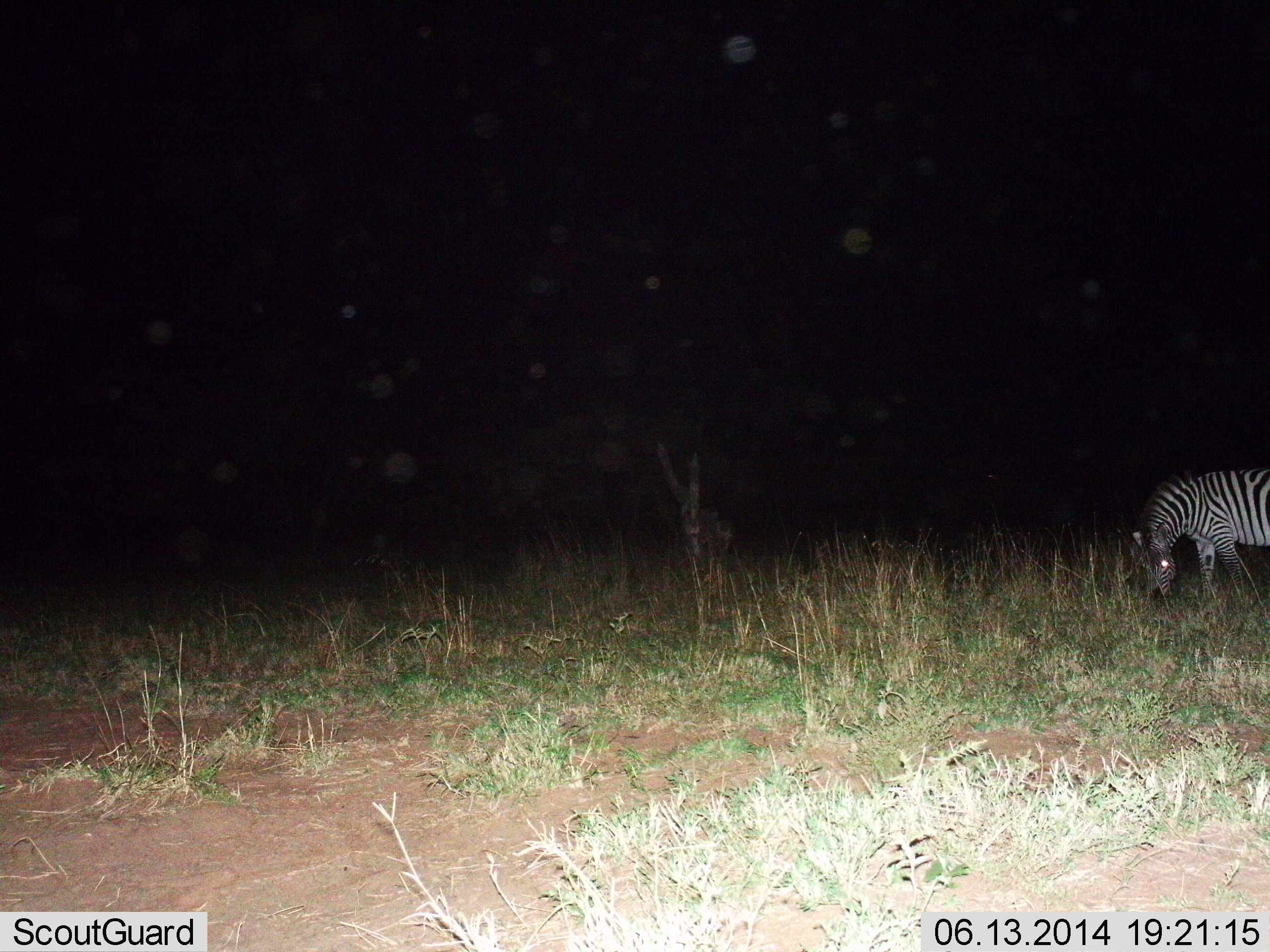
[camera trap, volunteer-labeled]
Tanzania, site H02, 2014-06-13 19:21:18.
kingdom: Animalia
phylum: Chordata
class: Mammalia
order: Perissodactyla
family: Equidae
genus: Equus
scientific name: Equus quagga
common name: plains zebra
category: zebra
Zebra (plains zebra) (Equus quagga), count 1. Behavior (volunteer vote fractions): standing 30%, resting 0%, moving 0%, interacting 0%. Young present (vote fraction): 0%. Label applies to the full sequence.